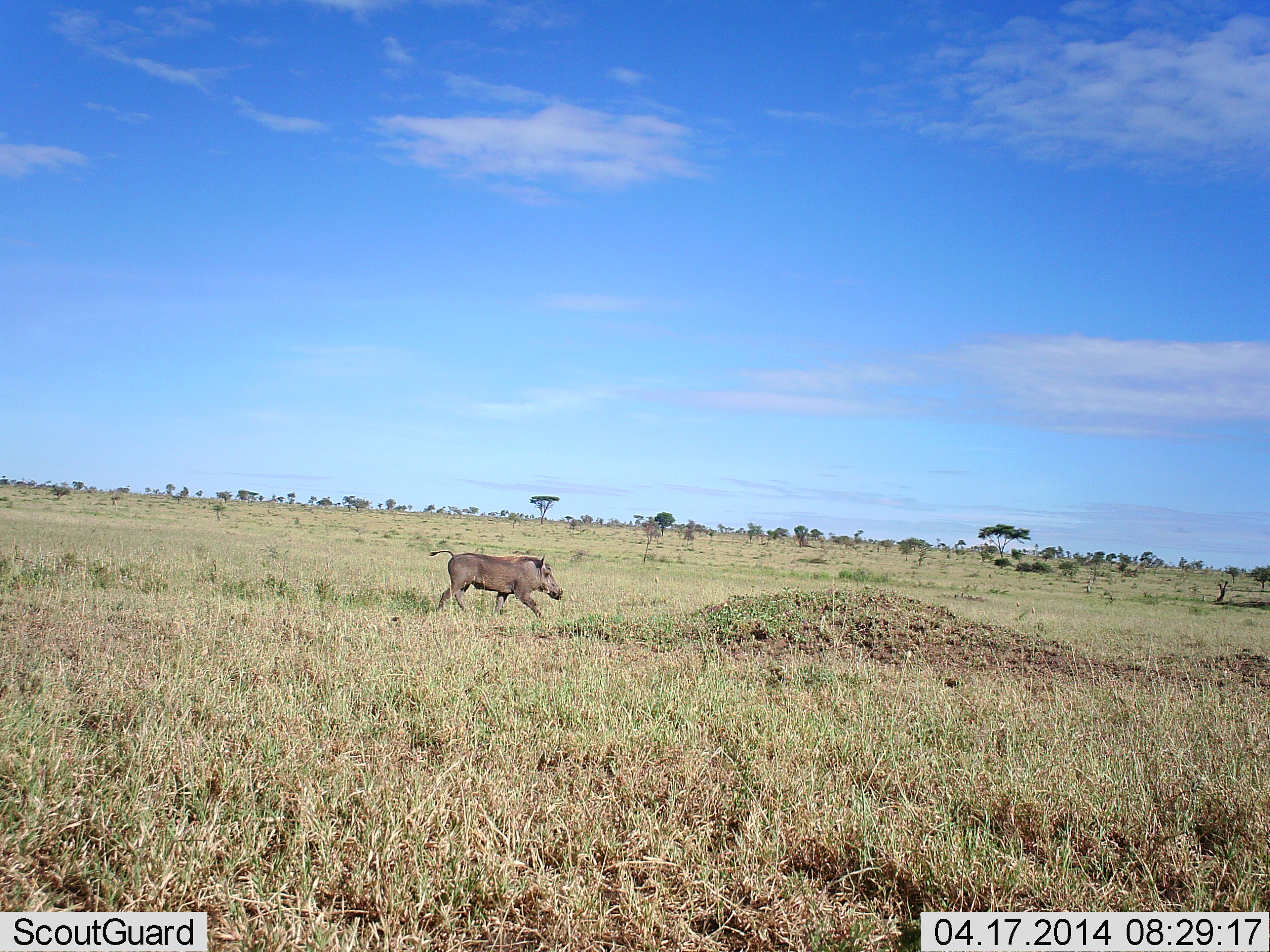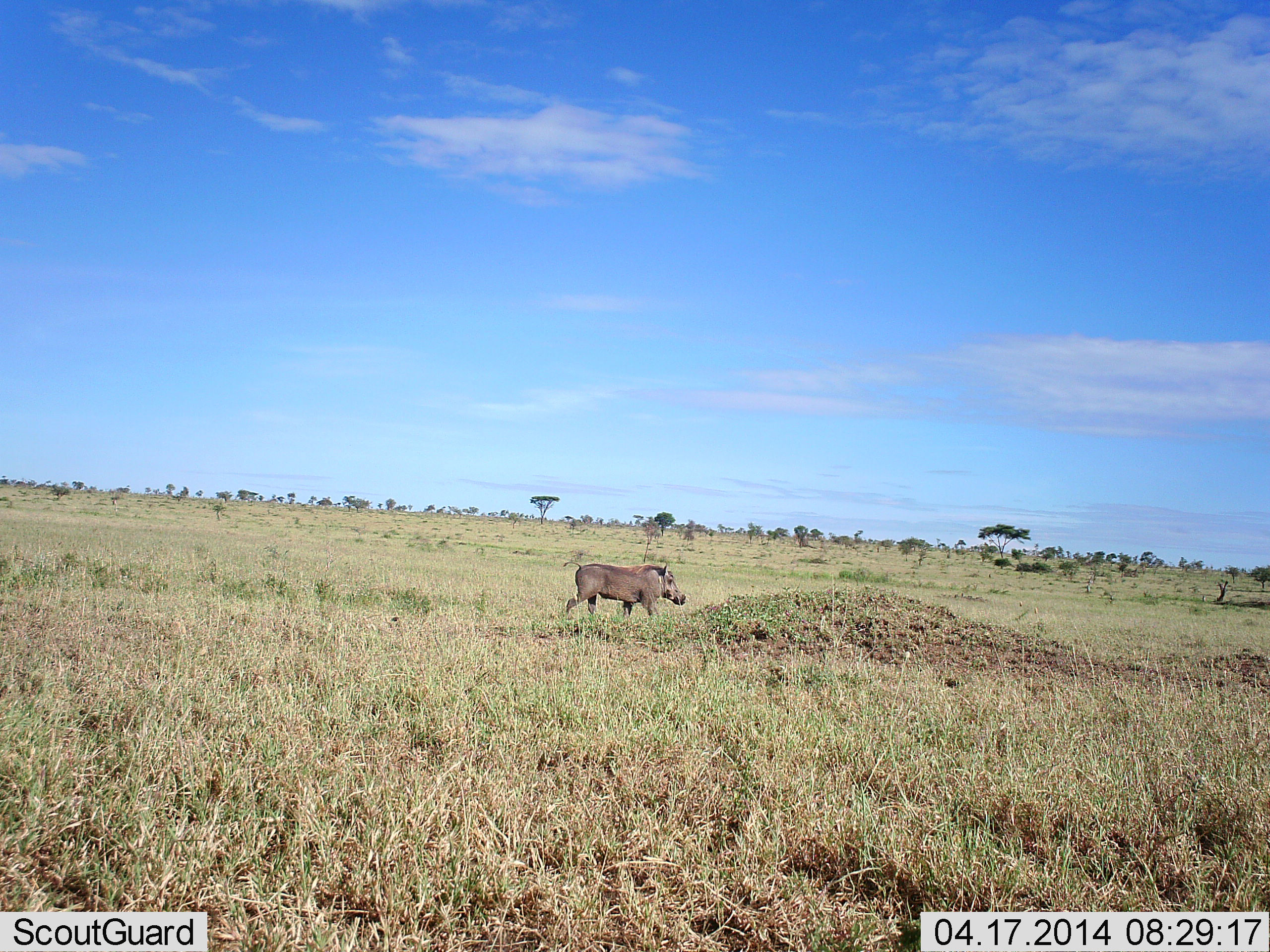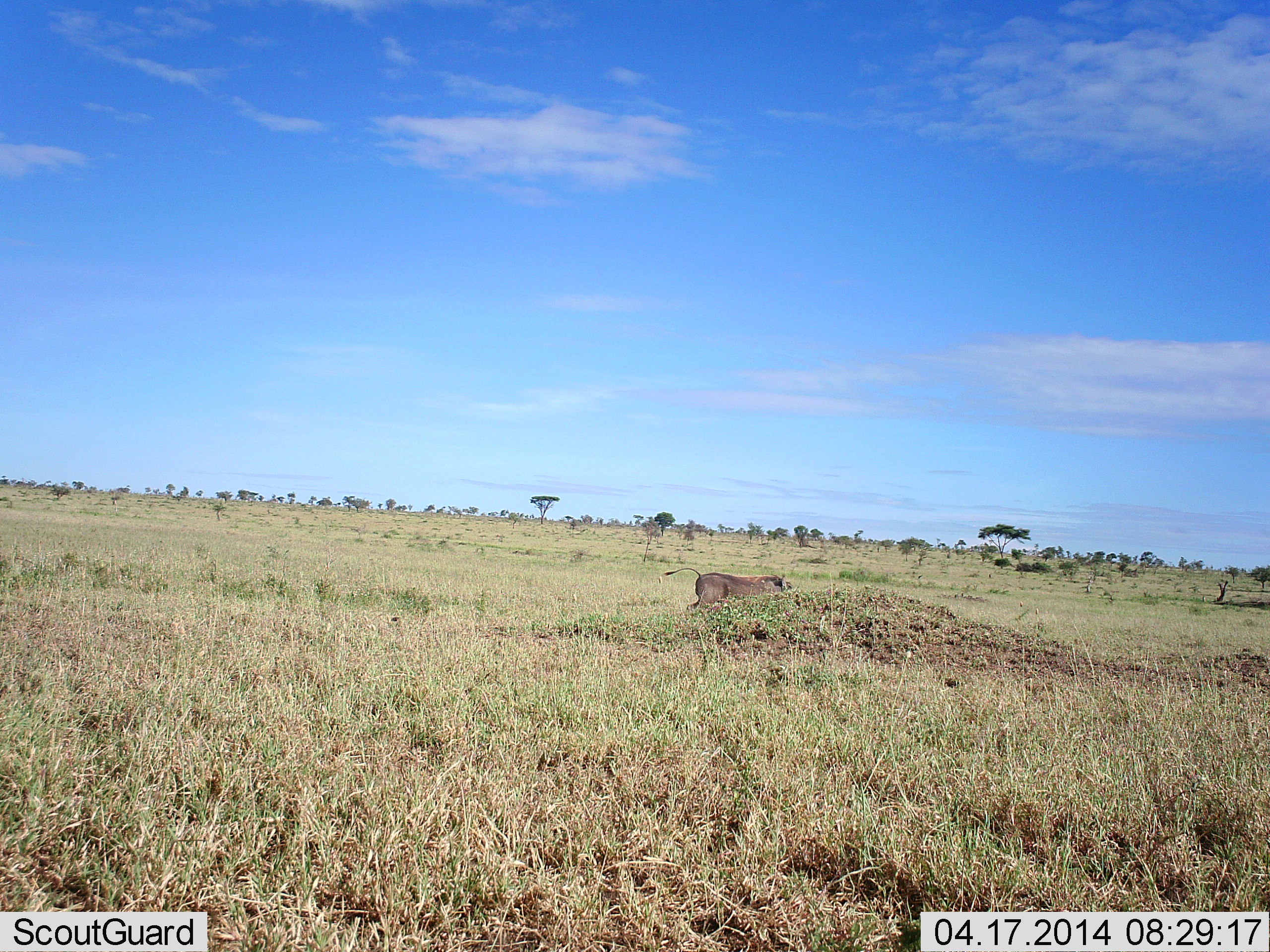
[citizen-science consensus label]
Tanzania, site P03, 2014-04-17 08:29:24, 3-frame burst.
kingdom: Animalia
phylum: Chordata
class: Mammalia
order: Artiodactyla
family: Suidae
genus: Phacochoerus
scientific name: Phacochoerus africanus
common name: warthog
Warthog (Phacochoerus africanus), count 1. Behavior (volunteer vote fractions): standing 0%, resting 0%, moving 100%, interacting 0%. Young present (vote fraction): 0%. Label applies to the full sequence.